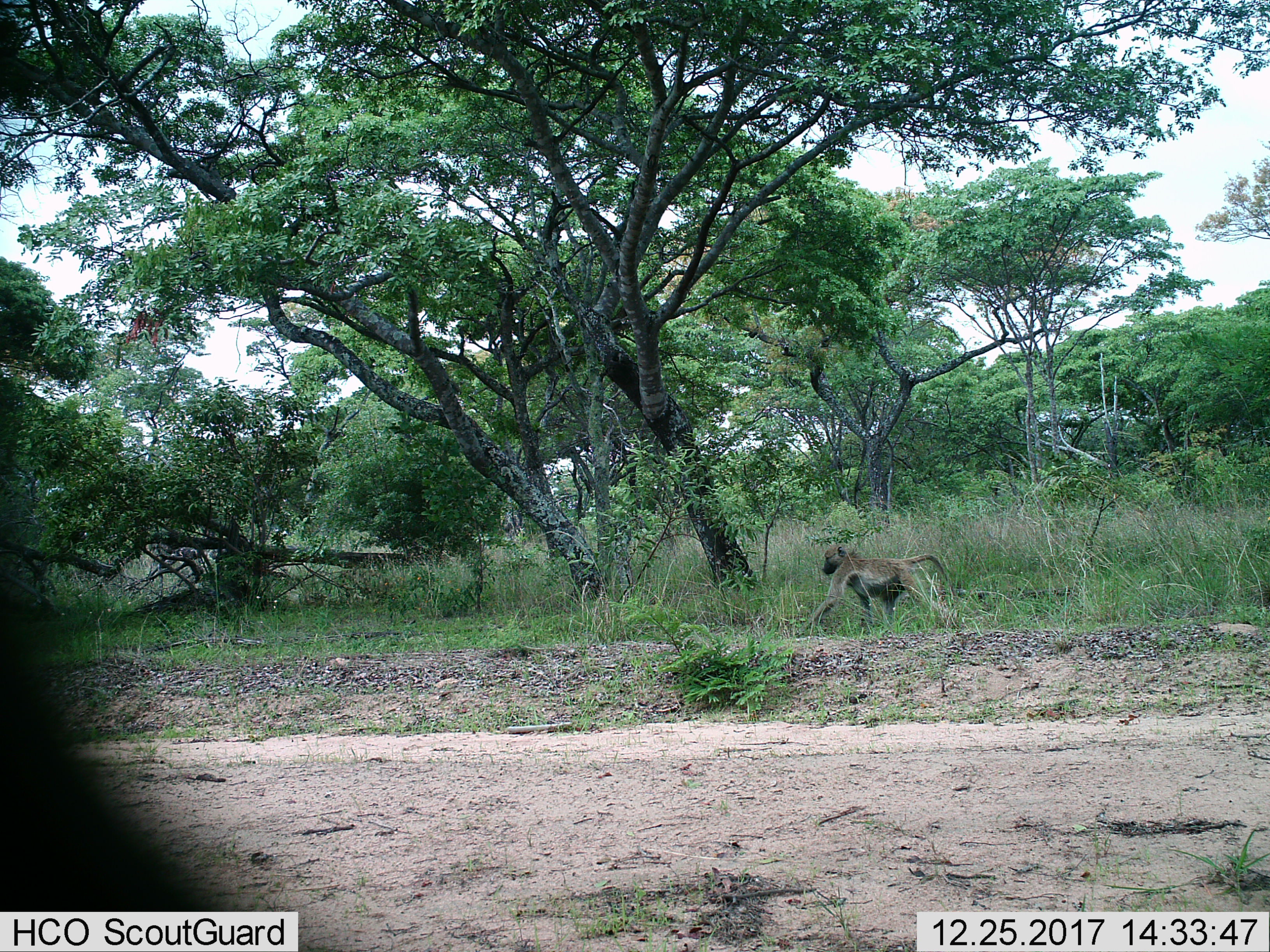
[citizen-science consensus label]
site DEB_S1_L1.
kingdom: Animalia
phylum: Chordata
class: Mammalia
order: Primates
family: Cercopithecidae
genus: Papio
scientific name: Papio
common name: baboon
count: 1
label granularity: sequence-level